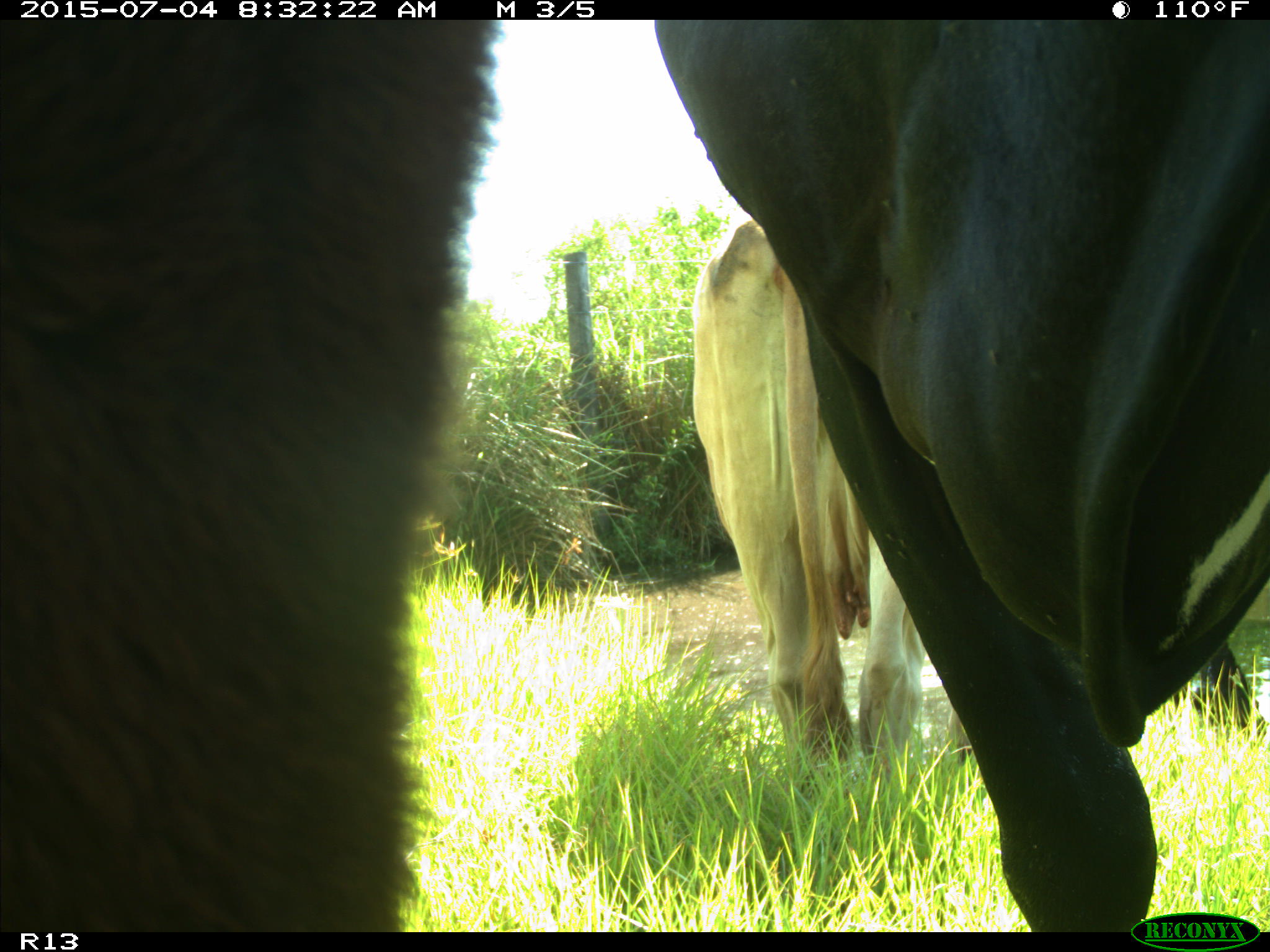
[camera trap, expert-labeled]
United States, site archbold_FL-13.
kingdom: Animalia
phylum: Chordata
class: Mammalia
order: Artiodactyla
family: Bovidae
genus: Bos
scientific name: Bos taurus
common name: domestic cow